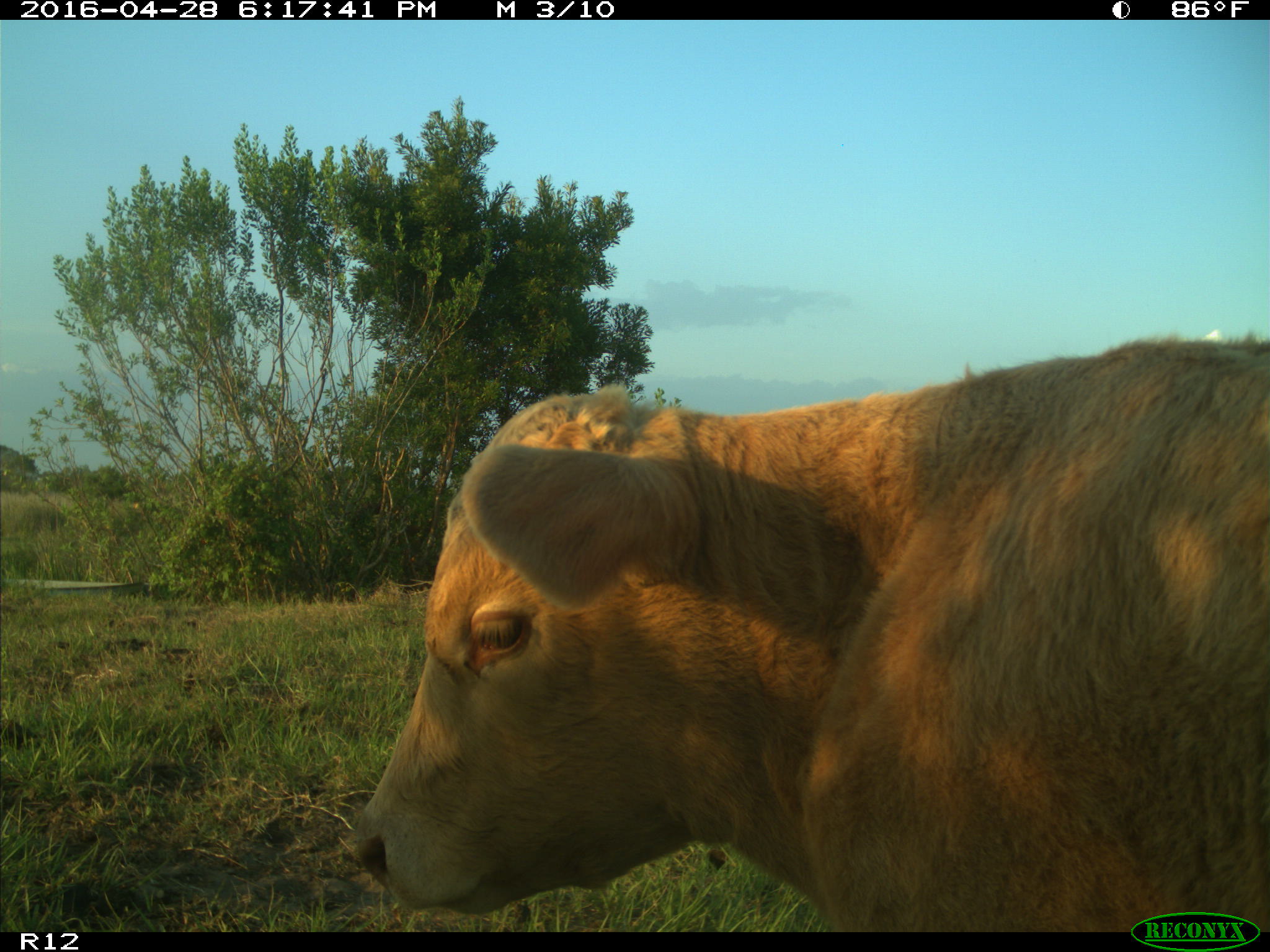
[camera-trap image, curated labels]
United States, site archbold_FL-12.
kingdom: Animalia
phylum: Chordata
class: Mammalia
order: Artiodactyla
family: Bovidae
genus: Bos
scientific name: Bos taurus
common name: domestic cow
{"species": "Bos taurus (domestic cow)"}